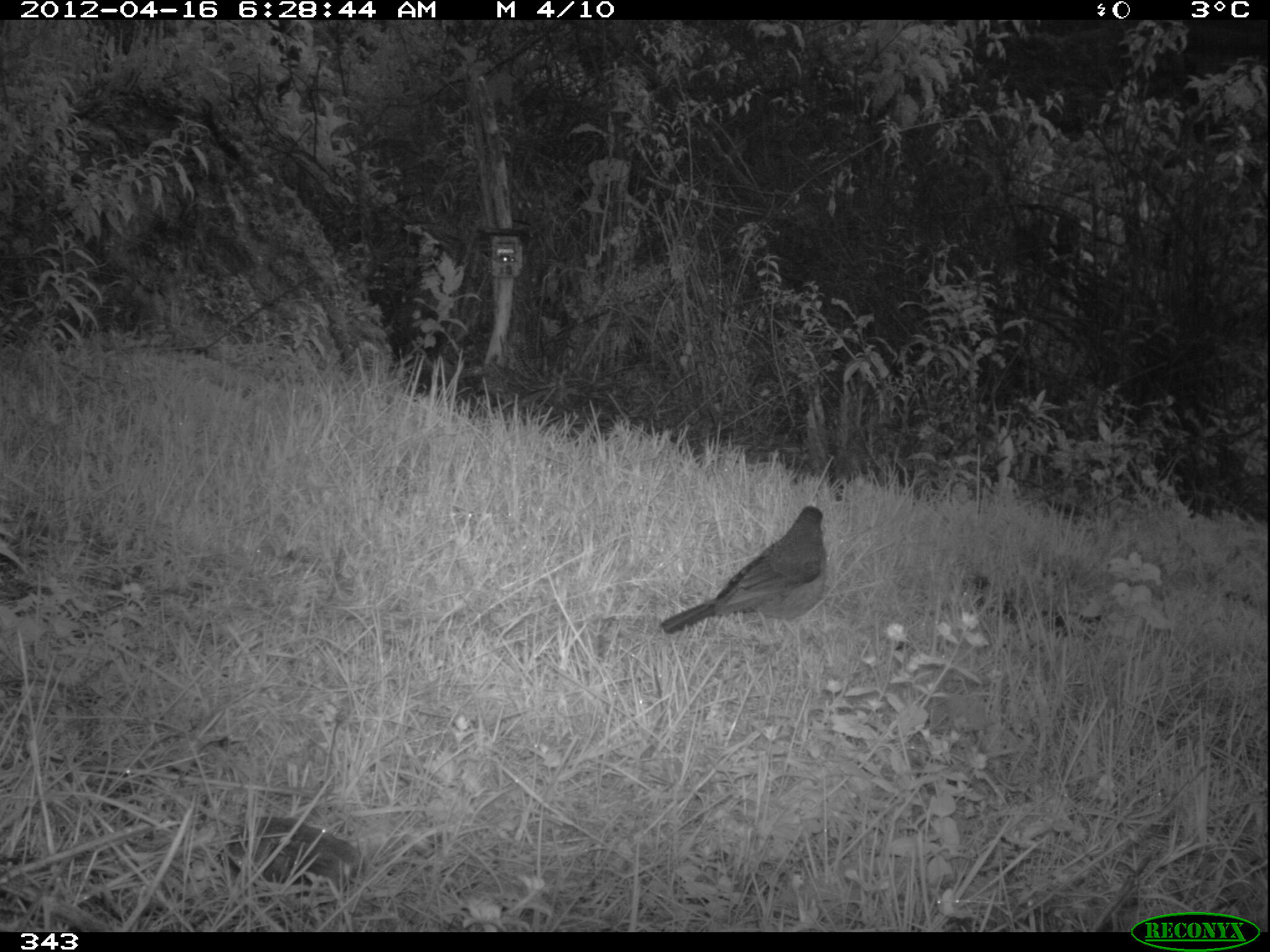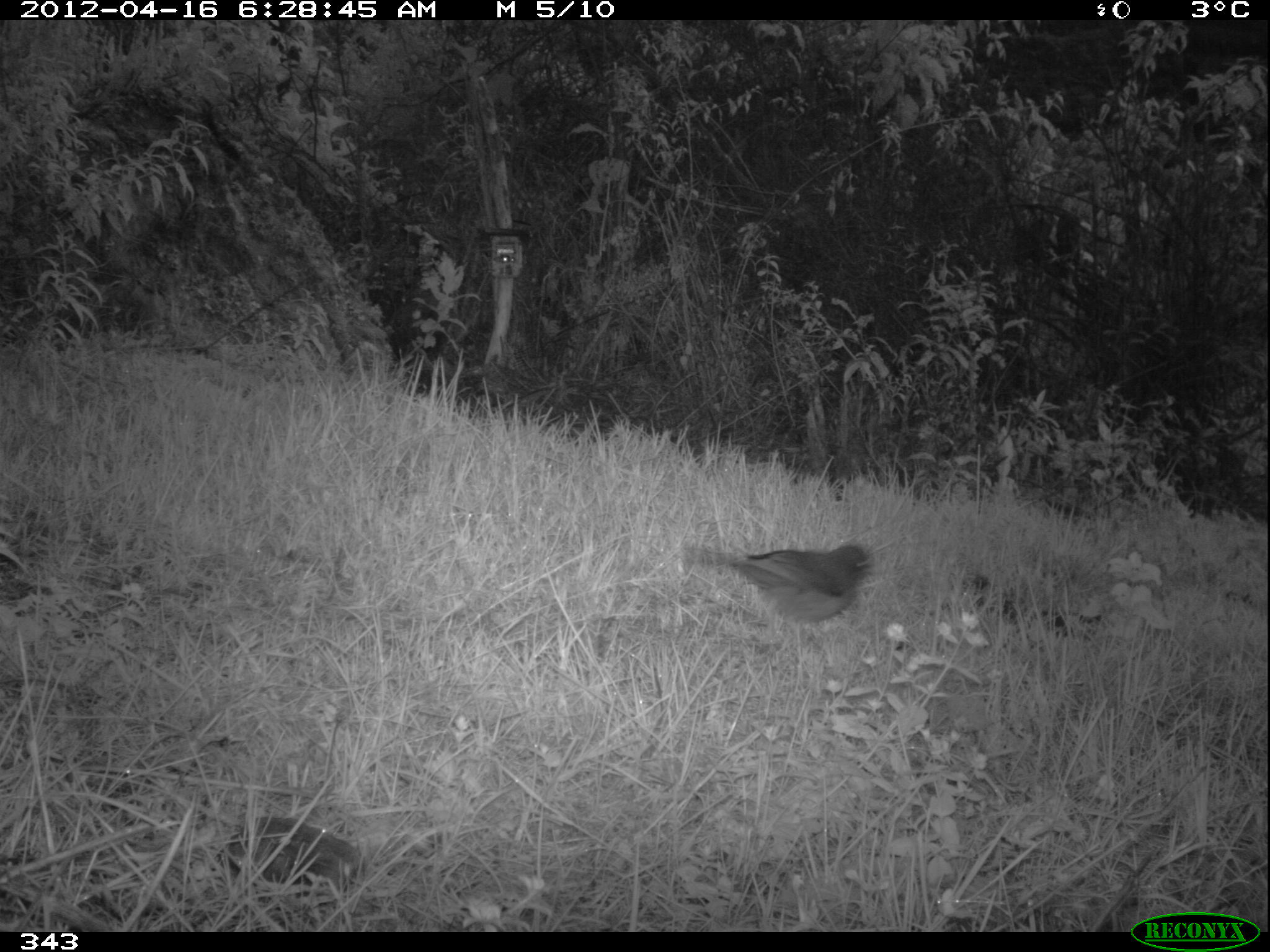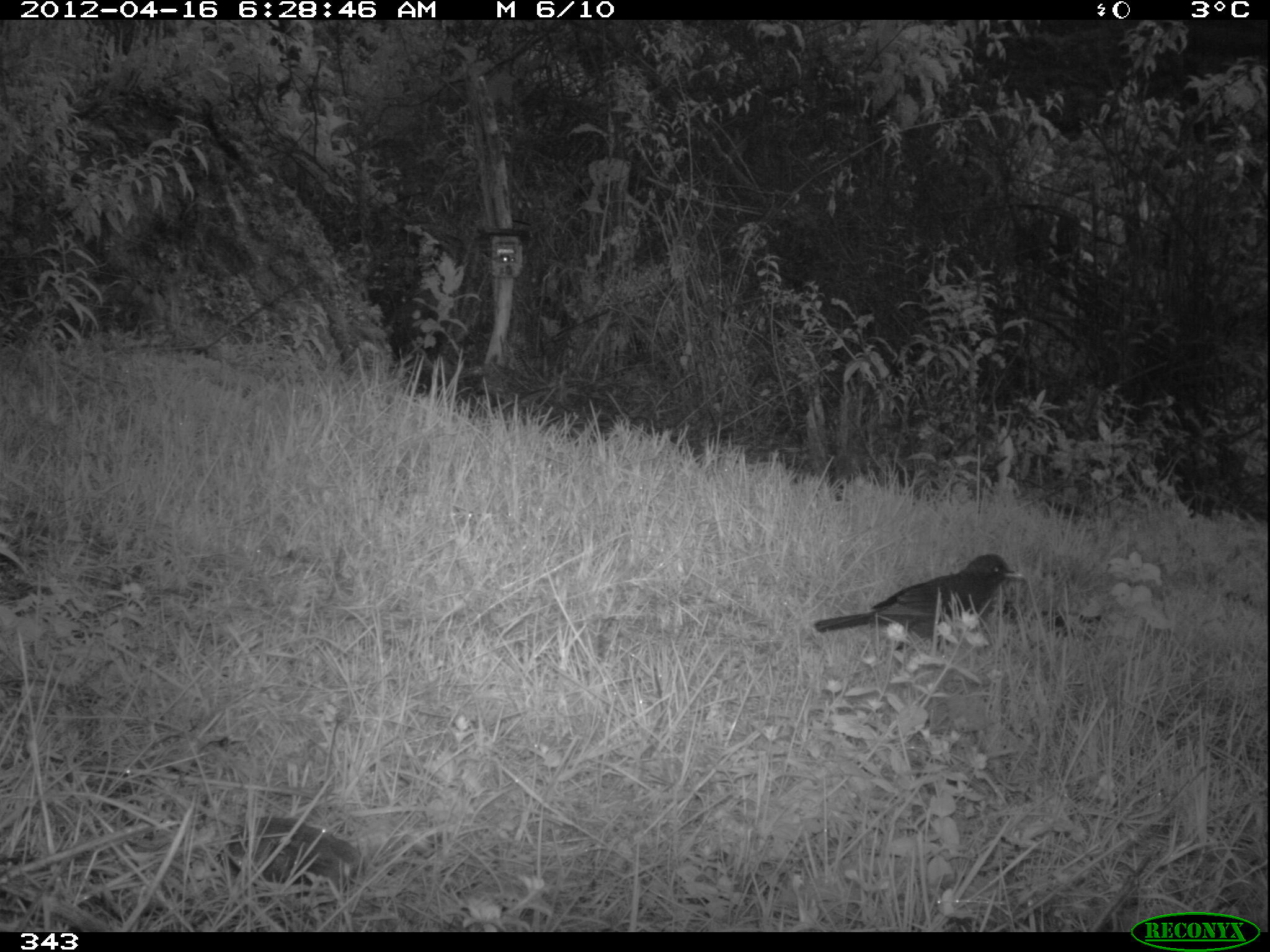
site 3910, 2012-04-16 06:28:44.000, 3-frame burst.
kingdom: Animalia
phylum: Chordata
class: Aves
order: Passeriformes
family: Turdidae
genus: Turdus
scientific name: Turdus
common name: true thrushes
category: turdus sp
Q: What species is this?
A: Turdus sp (true thrushes) (Turdus).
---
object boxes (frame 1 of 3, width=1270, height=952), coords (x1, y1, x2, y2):
turdus sp: (659, 504, 829, 642)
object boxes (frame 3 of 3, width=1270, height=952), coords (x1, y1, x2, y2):
turdus sp: (813, 552, 1023, 651)